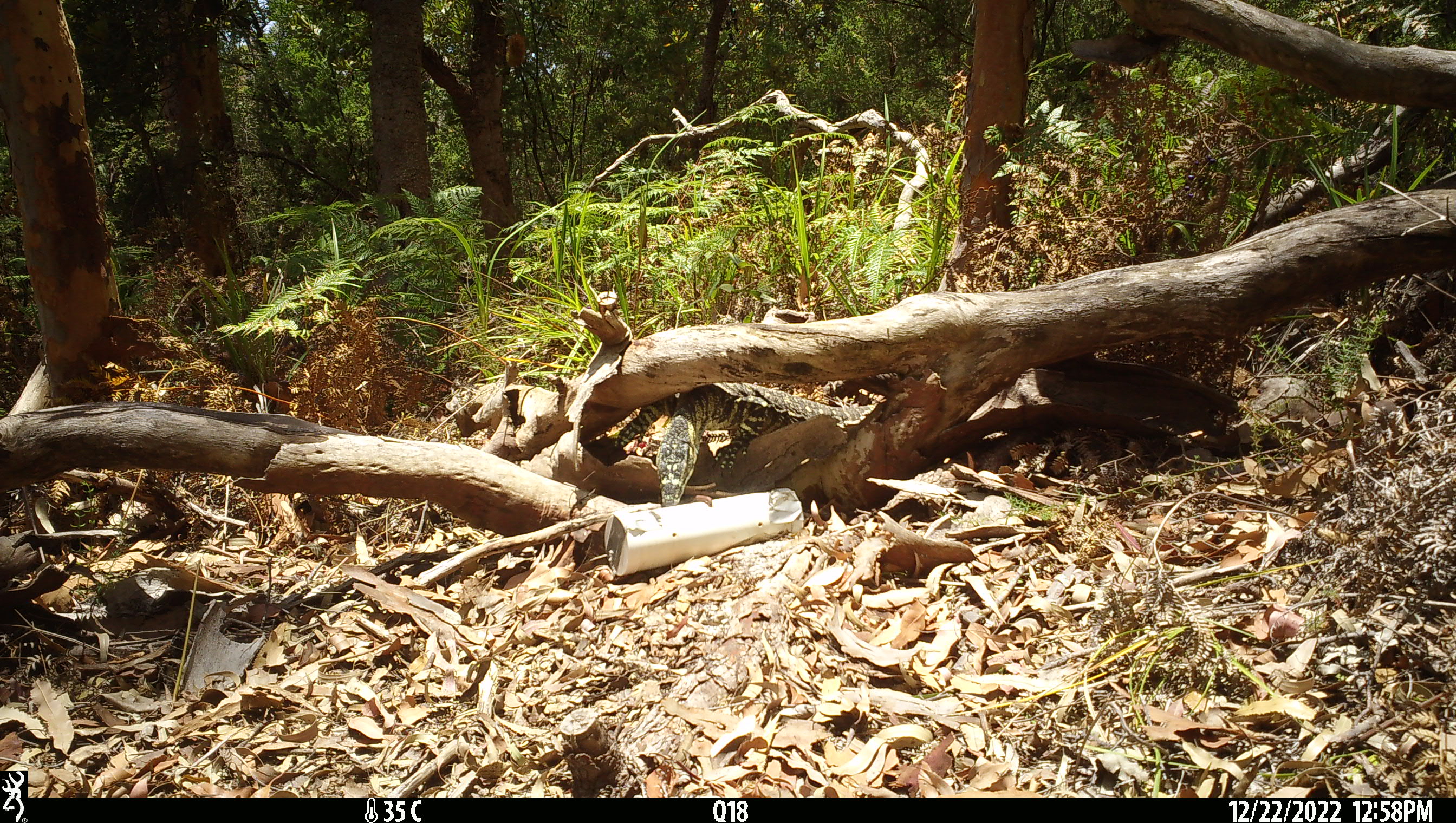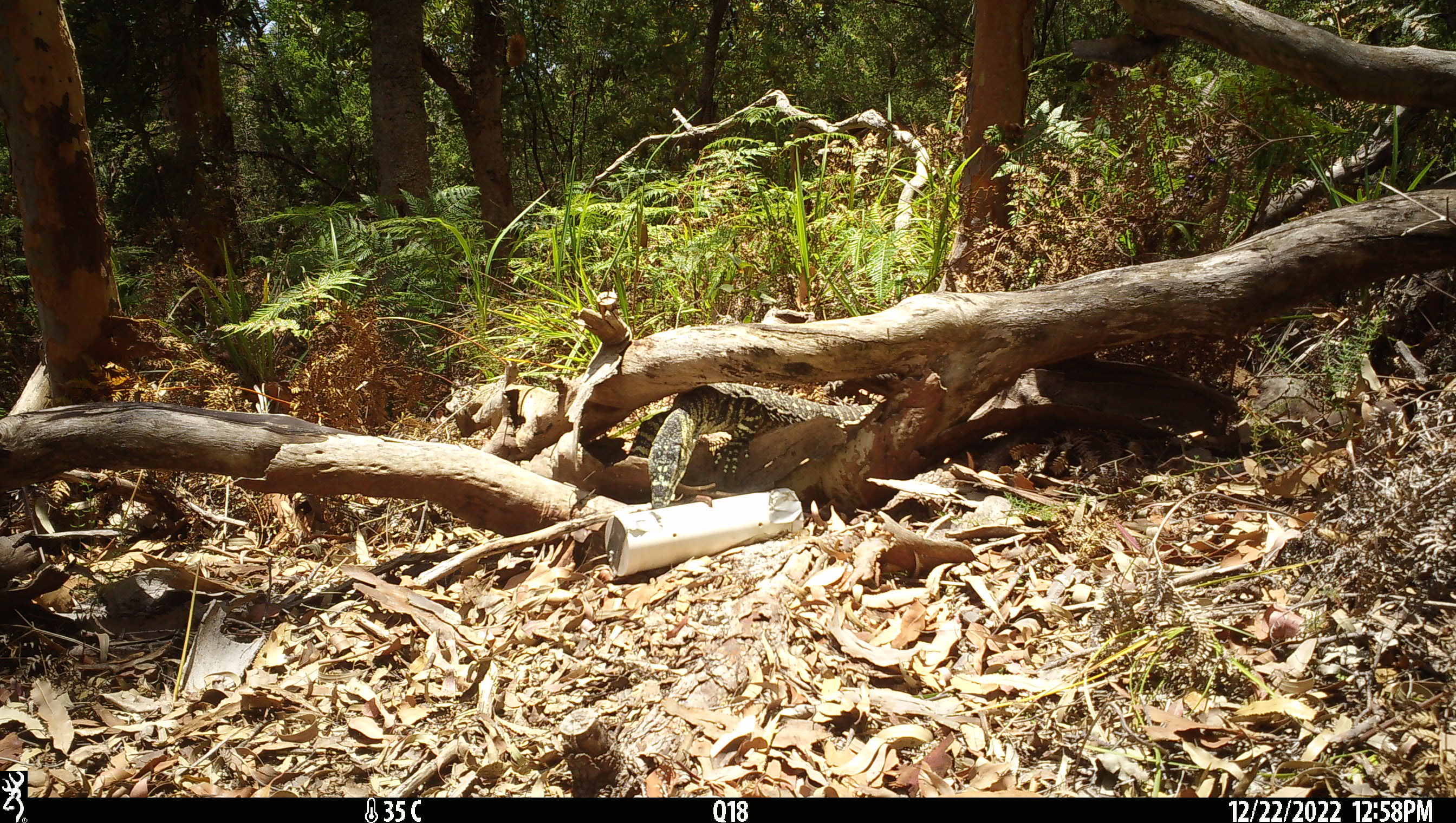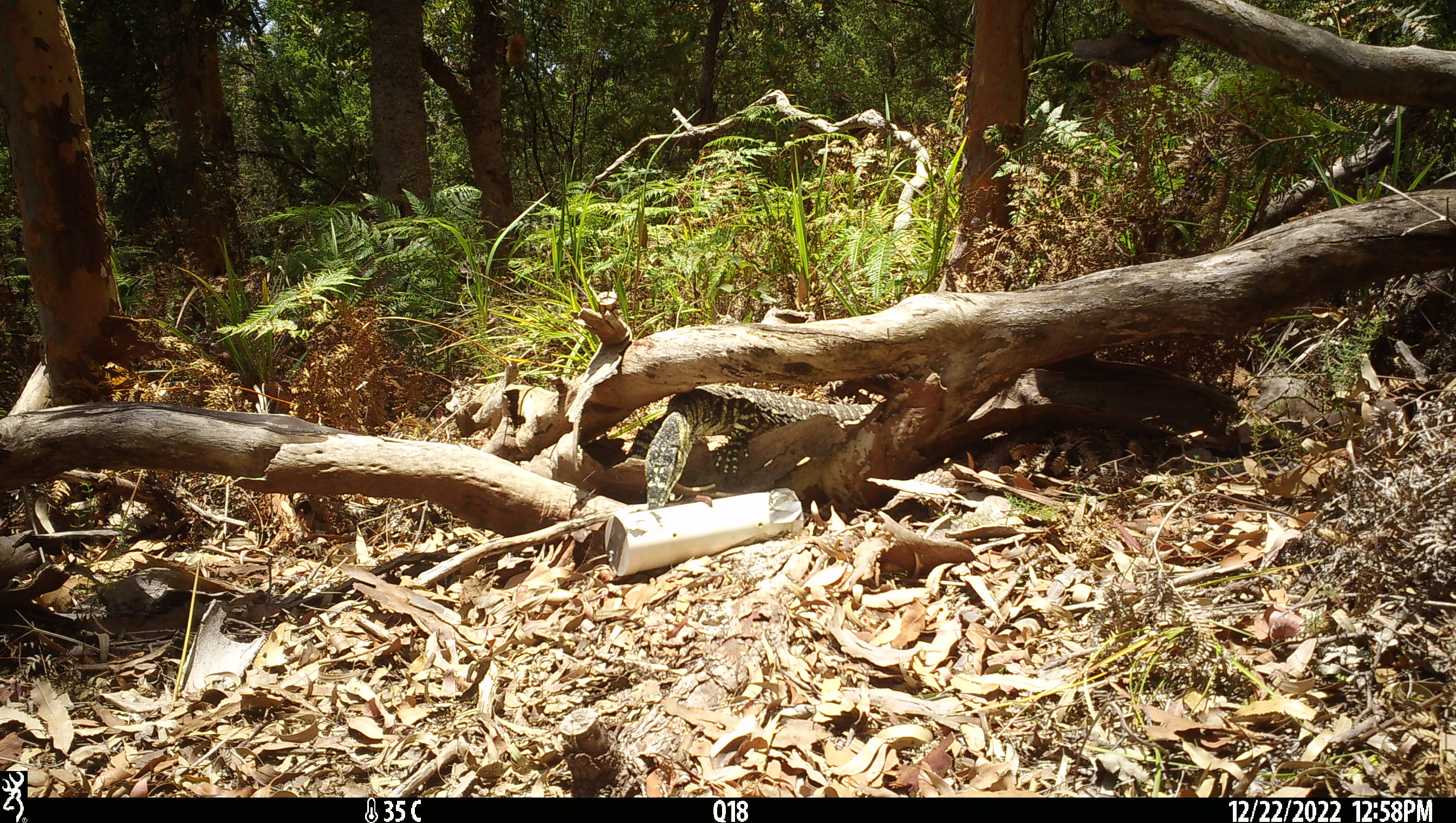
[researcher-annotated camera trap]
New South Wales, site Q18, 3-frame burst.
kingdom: Animalia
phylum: Chordata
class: Reptilia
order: Squamata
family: Varanidae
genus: Varanus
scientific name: Varanus varius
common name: lace monitor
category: goanna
Goanna (lace monitor) (Varanus varius).